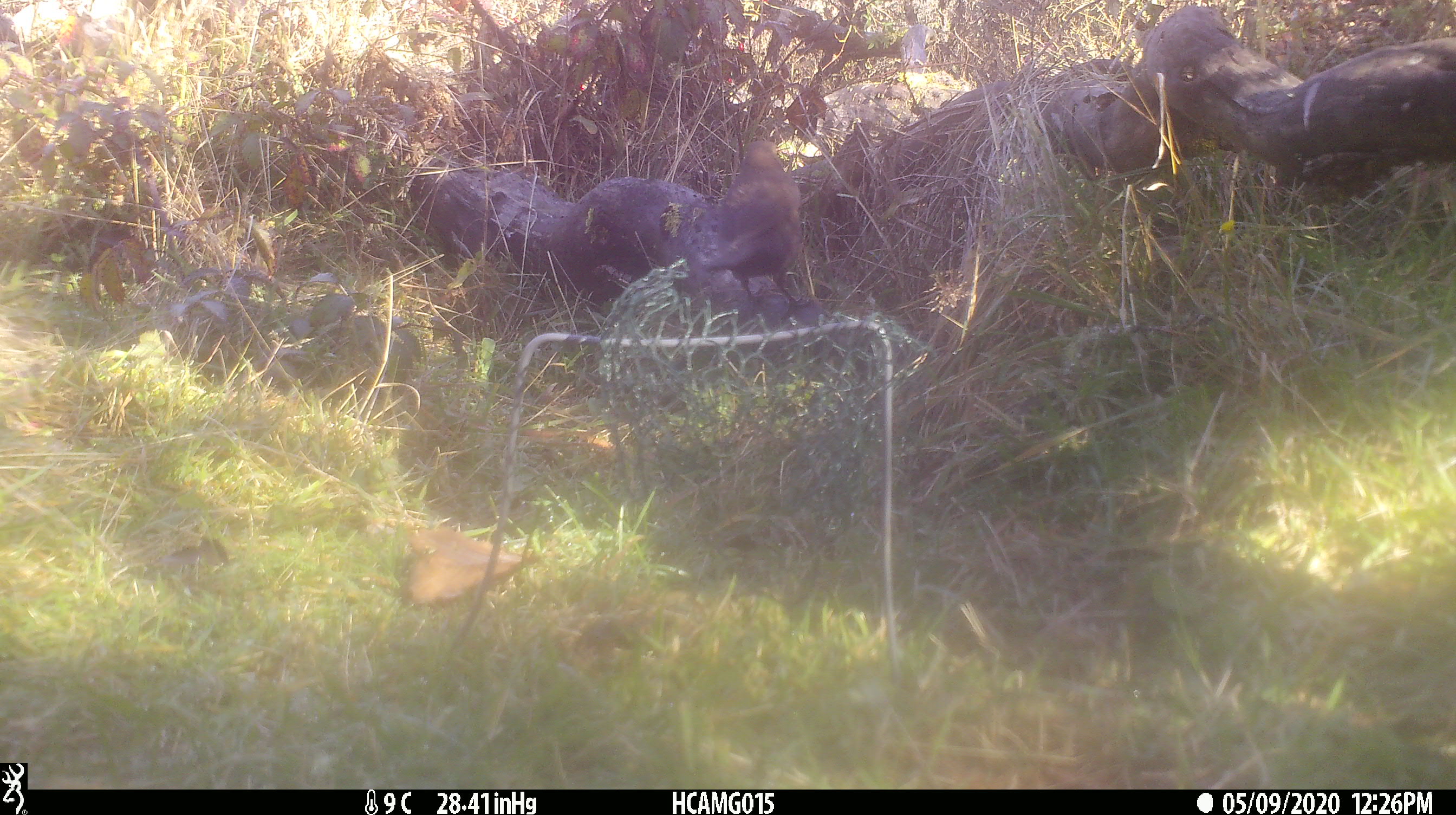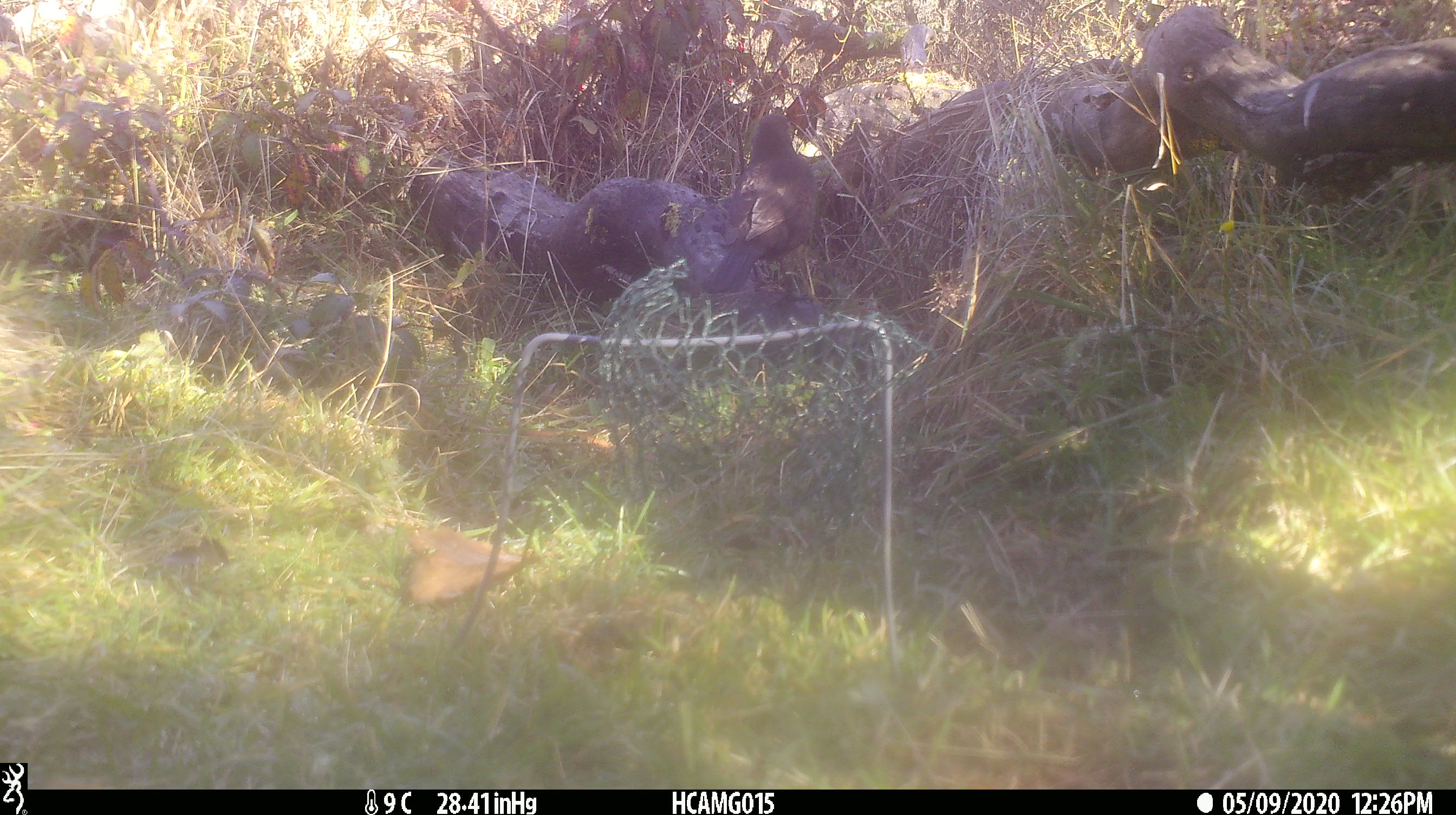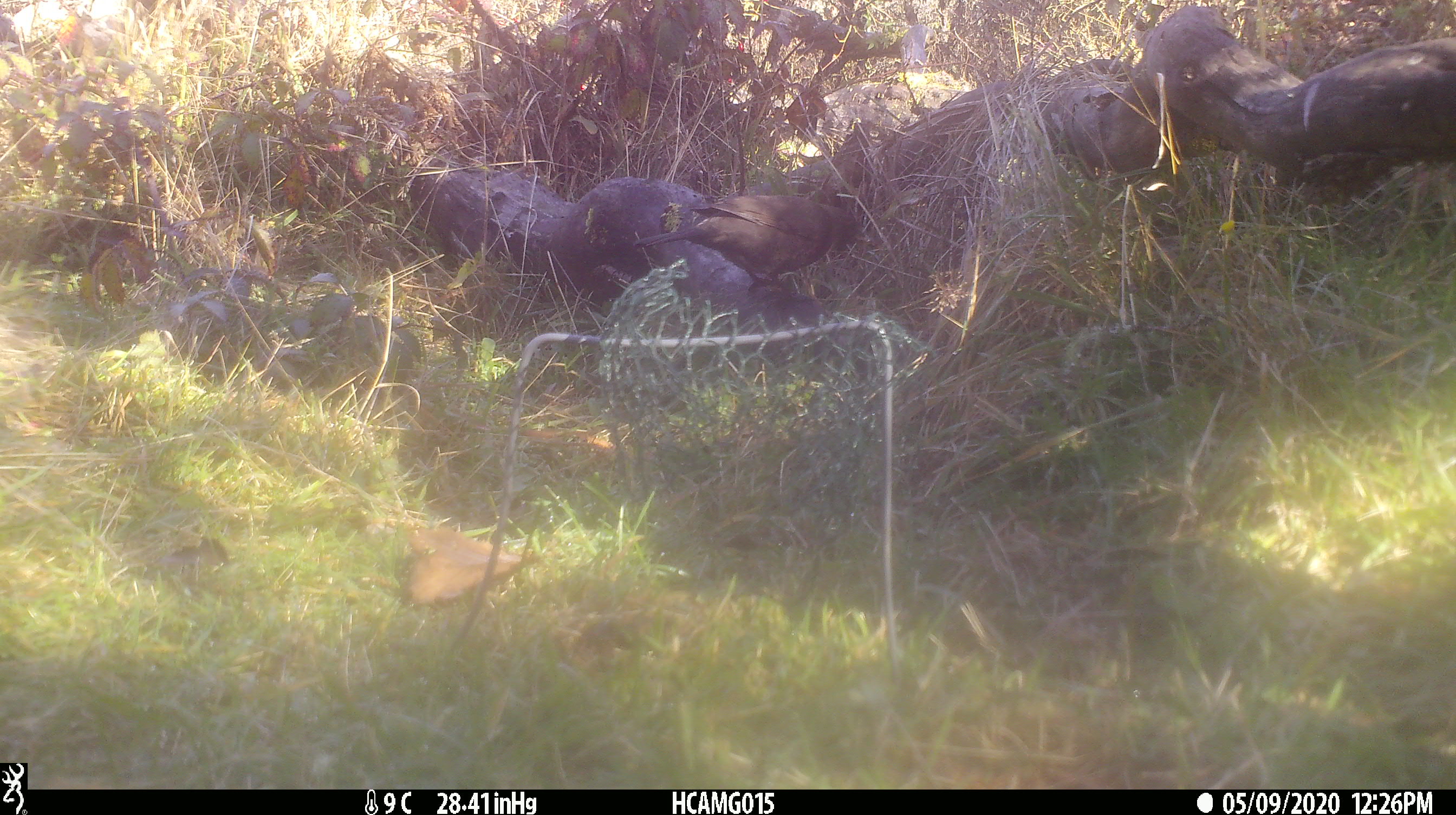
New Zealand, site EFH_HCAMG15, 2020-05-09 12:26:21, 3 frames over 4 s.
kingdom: Animalia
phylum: Chordata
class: Aves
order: Passeriformes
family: Turdidae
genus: Turdus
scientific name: Turdus merula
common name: eurasian blackbird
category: blackbird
Blackbird (eurasian blackbird) (Turdus merula).